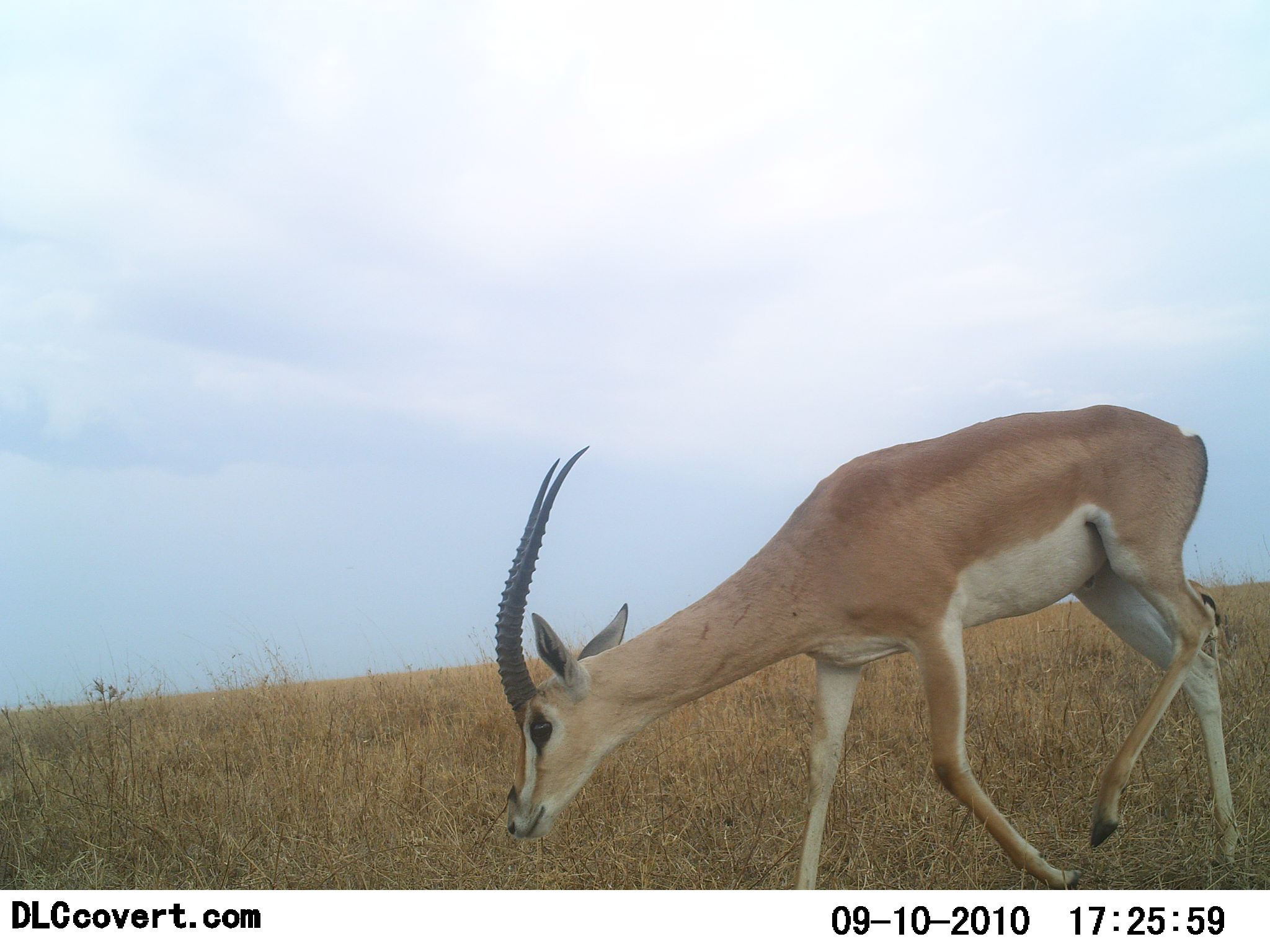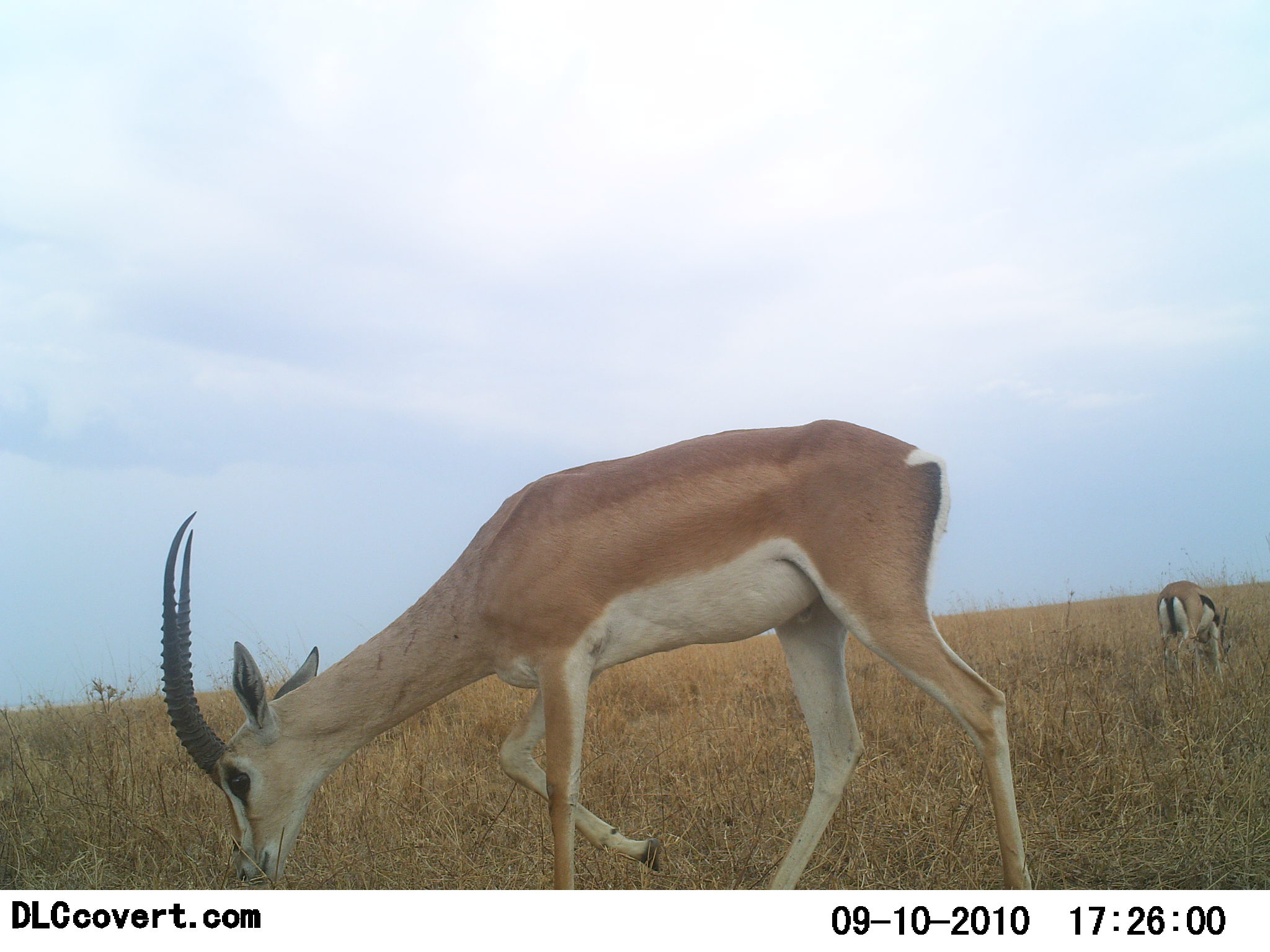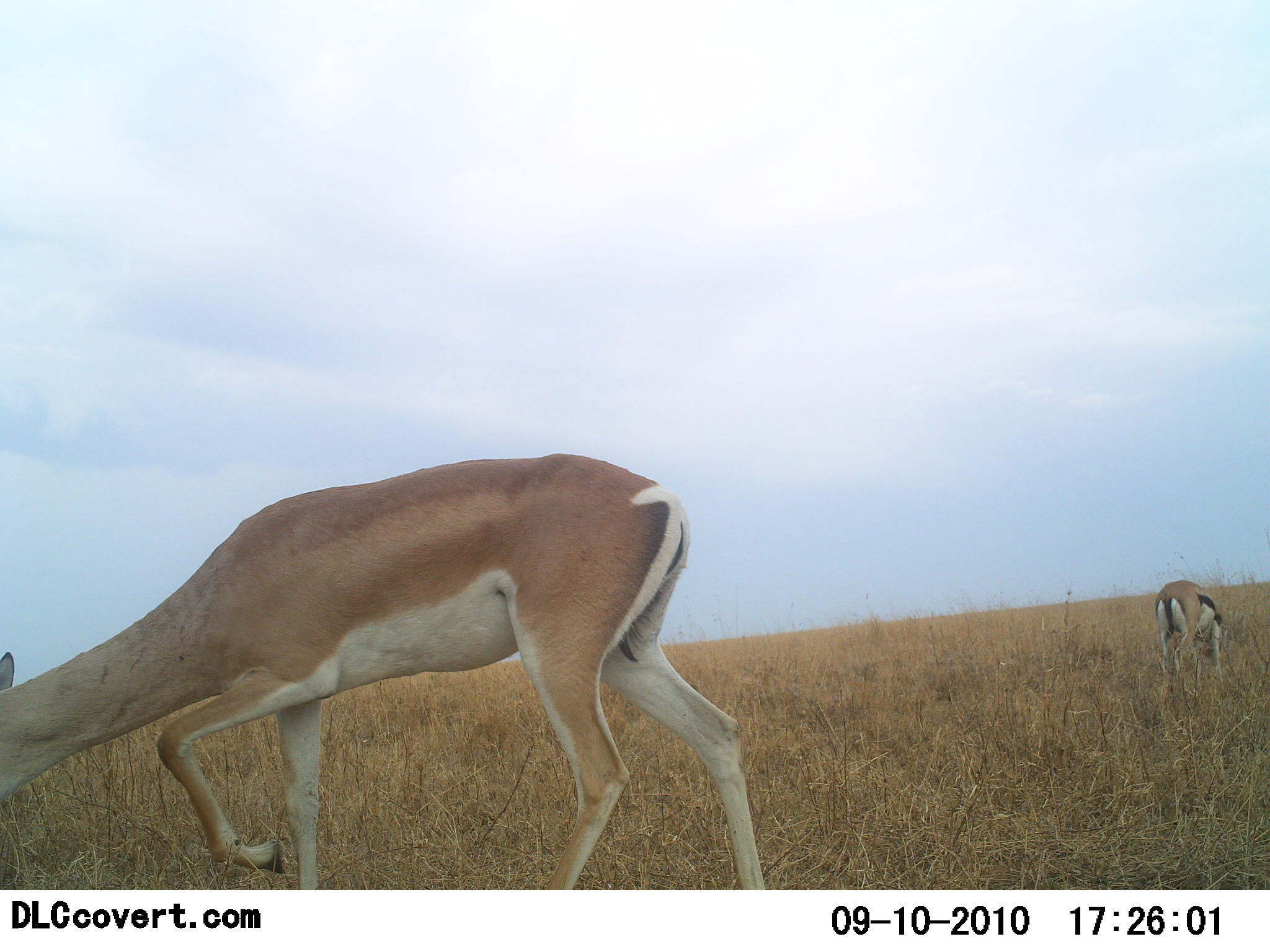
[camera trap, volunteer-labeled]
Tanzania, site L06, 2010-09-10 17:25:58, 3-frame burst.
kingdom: Animalia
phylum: Chordata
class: Mammalia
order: Artiodactyla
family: Bovidae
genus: Nanger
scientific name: Nanger granti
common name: grant's gazelle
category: gazellegrants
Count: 1.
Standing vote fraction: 10%.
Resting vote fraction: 0%.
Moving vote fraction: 24%.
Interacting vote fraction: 0%.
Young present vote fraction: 0%.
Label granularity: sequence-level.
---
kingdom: Animalia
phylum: Chordata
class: Mammalia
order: Artiodactyla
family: Bovidae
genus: Eudorcas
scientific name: Eudorcas thomsonii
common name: thomson's gazelle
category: gazellethomsons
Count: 1.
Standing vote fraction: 12%.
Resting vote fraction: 0%.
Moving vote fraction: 6%.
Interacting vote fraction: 0%.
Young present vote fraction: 0%.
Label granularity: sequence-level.